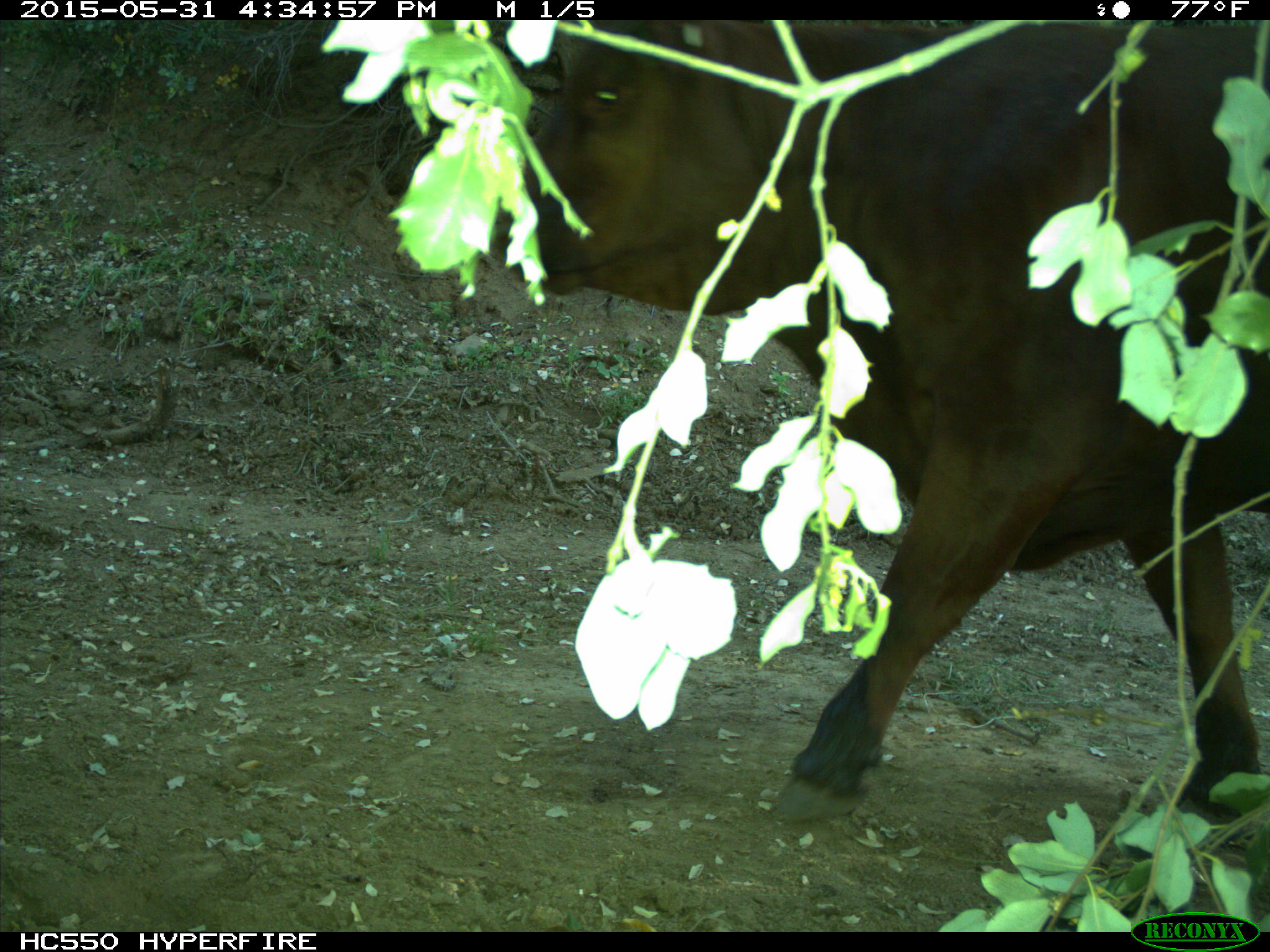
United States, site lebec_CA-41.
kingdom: Animalia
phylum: Chordata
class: Mammalia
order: Artiodactyla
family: Bovidae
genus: Bos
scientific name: Bos taurus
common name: domestic cow